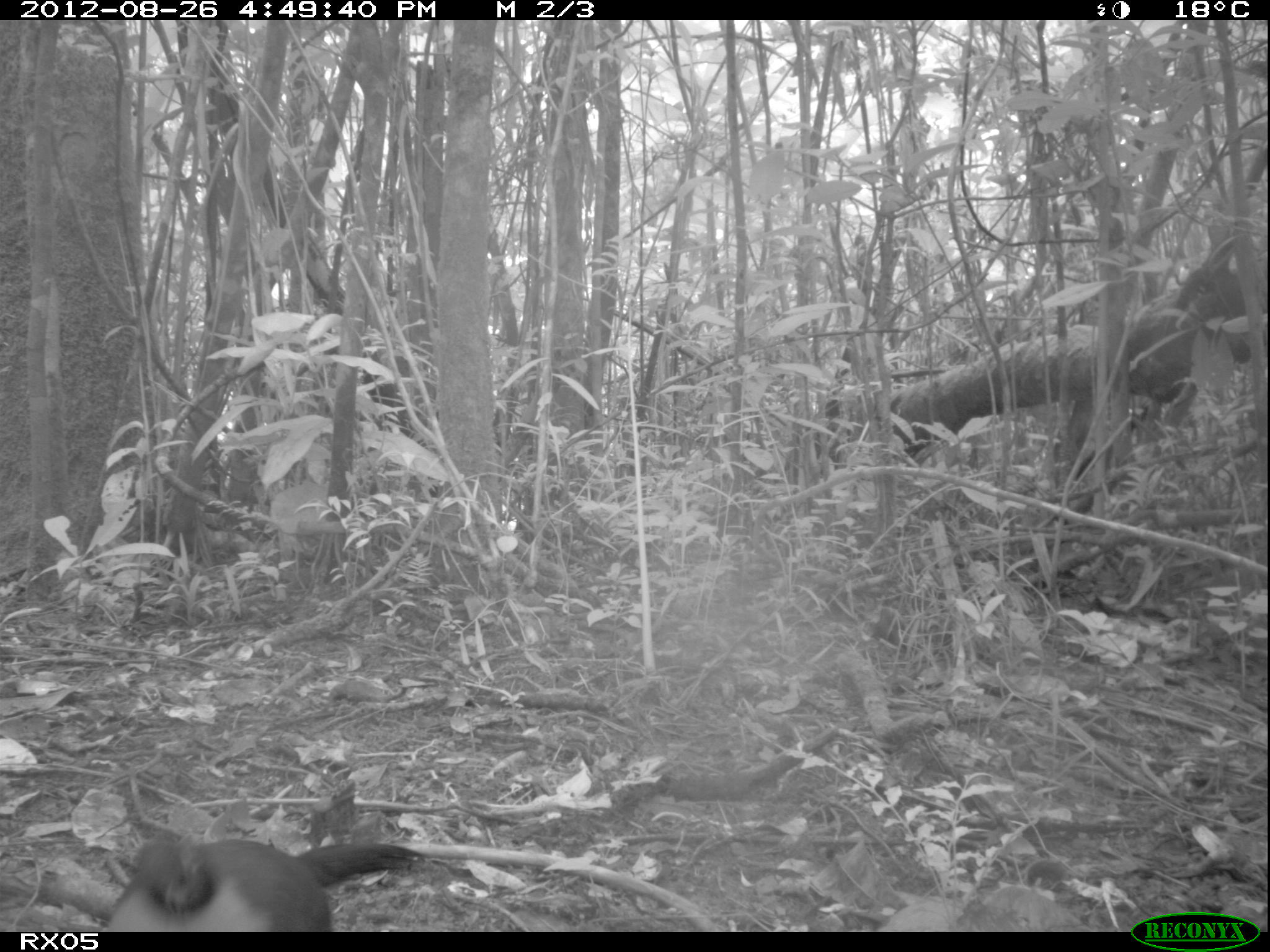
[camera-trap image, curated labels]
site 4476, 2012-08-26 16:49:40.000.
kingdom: Animalia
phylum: Chordata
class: Aves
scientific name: Aves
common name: bird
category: unknown bird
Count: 1.